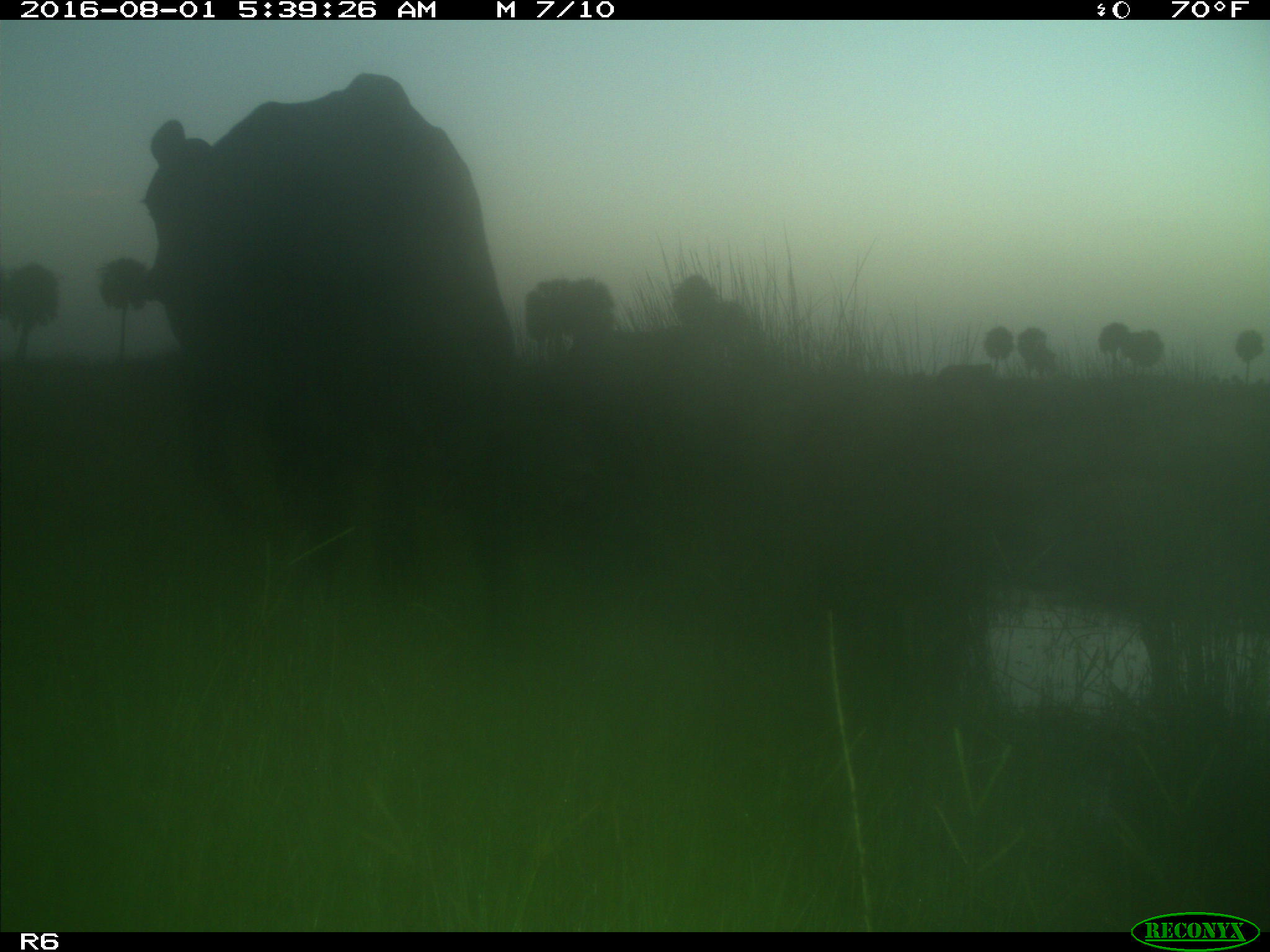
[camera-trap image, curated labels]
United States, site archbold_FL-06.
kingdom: Animalia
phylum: Chordata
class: Mammalia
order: Artiodactyla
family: Bovidae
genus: Bos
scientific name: Bos taurus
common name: domestic cow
Bos taurus (domestic cow).